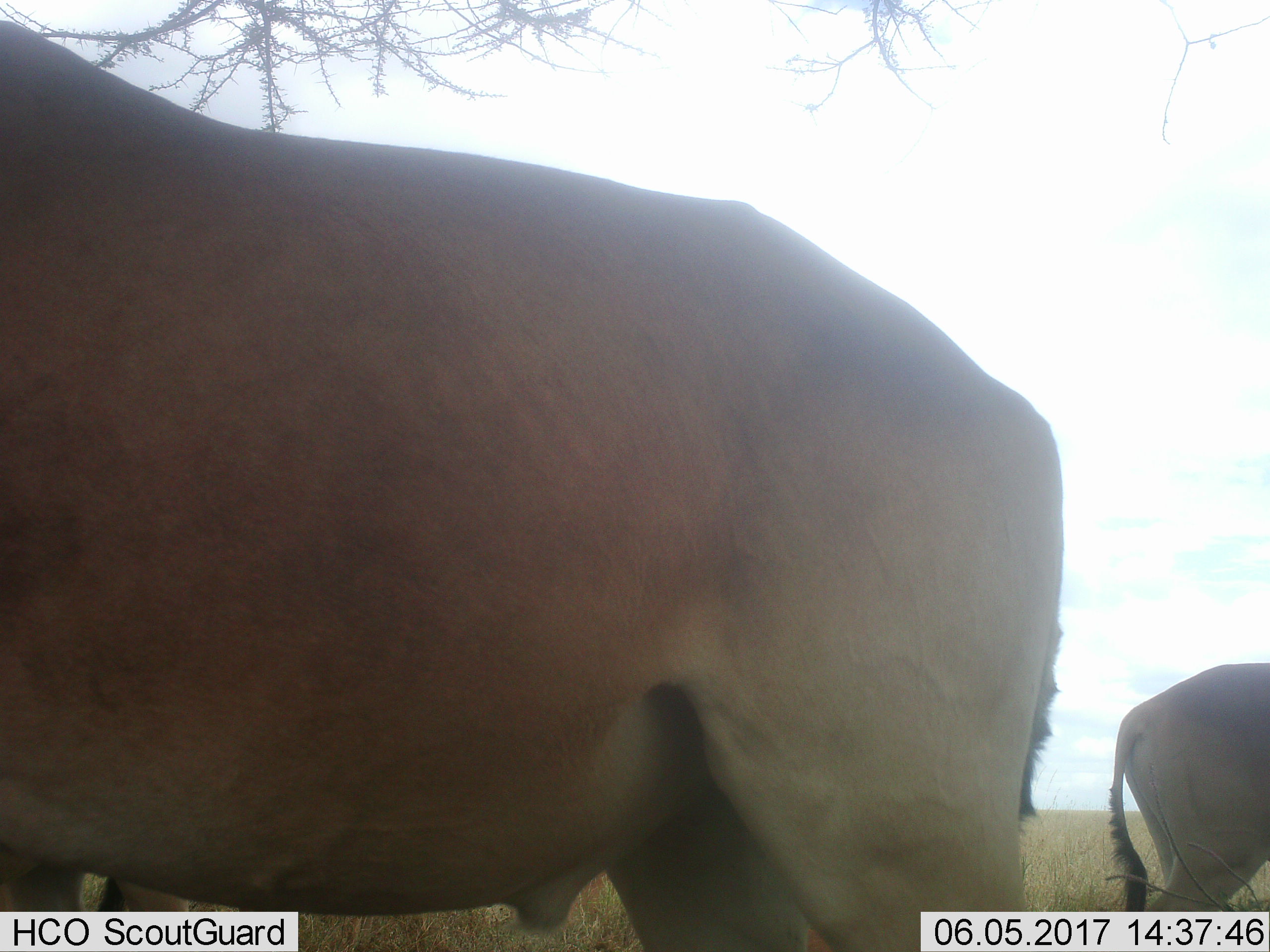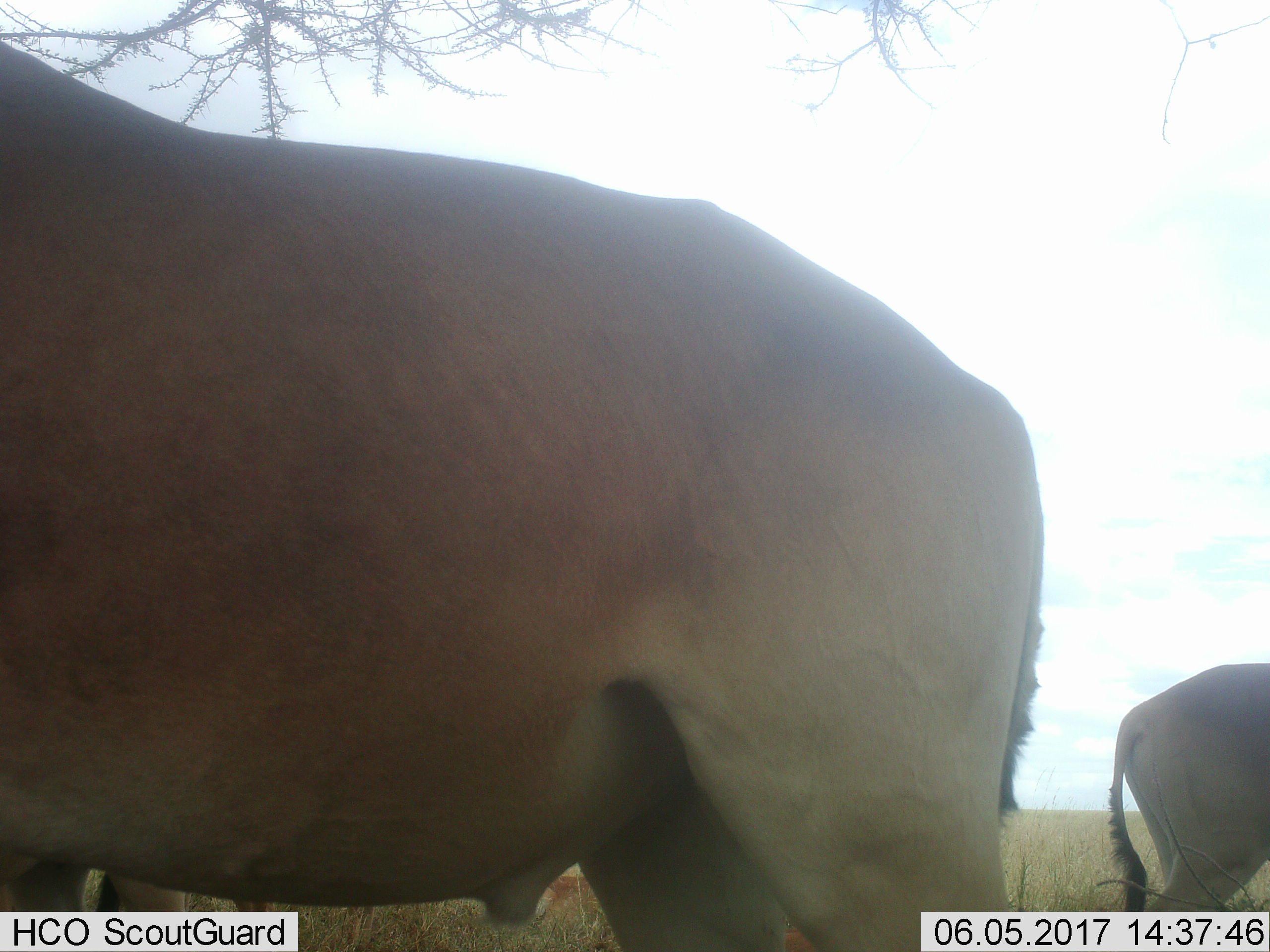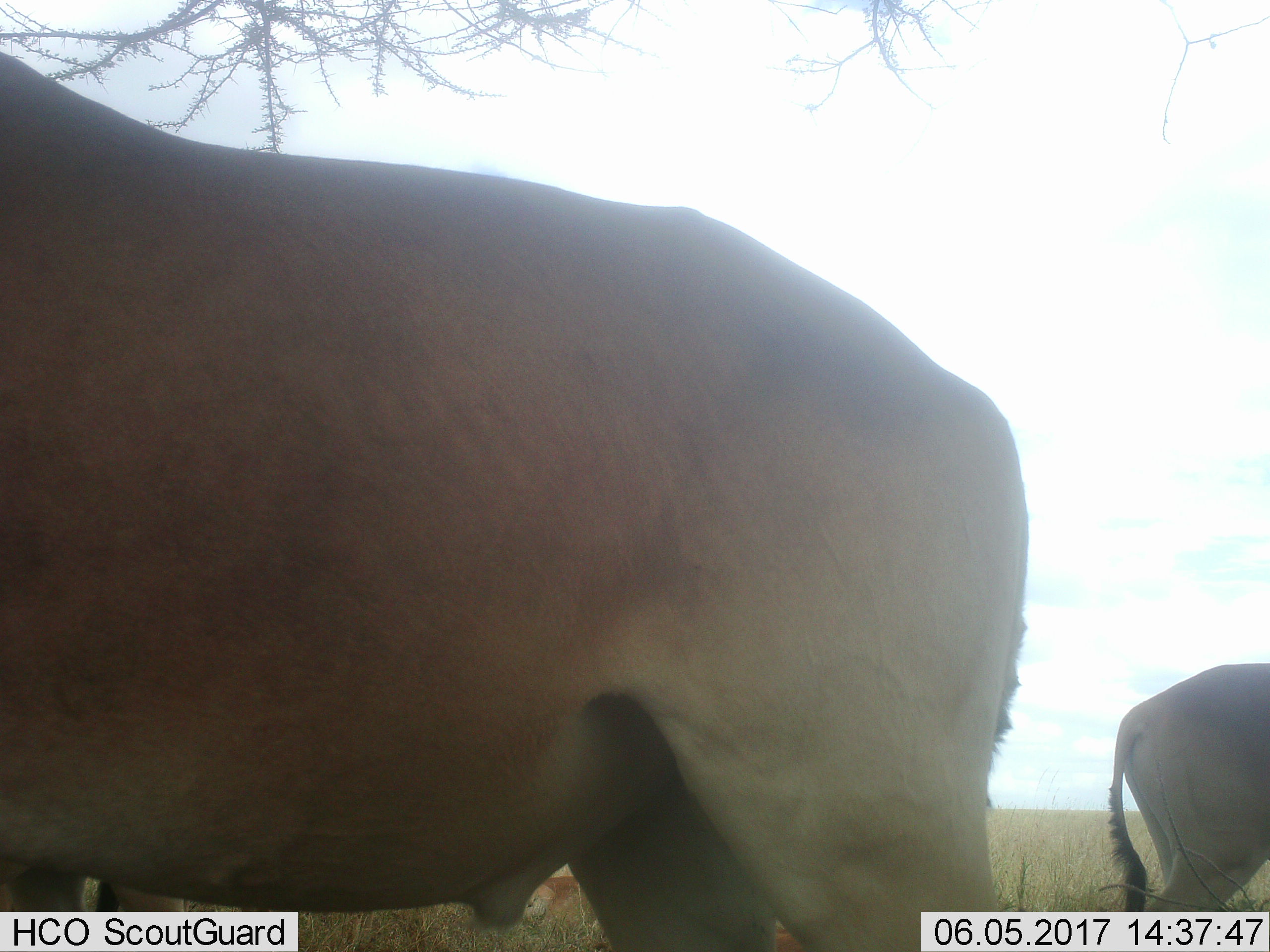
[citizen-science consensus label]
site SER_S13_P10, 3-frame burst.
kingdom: Animalia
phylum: Chordata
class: Mammalia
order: Artiodactyla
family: Bovidae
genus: Alcelaphus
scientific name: Alcelaphus buselaphus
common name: hartebeest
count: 3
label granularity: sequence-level